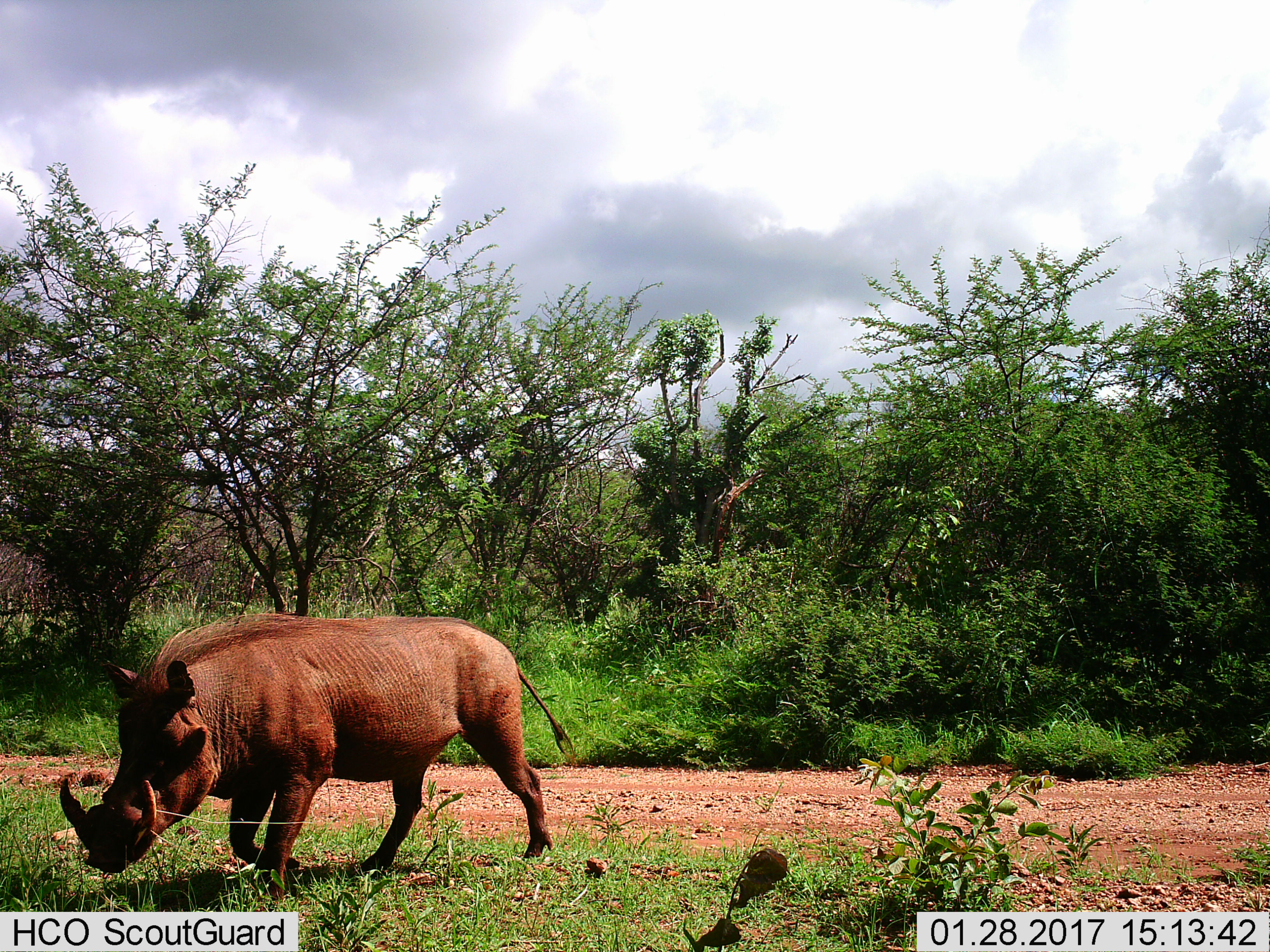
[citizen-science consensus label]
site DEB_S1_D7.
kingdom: Animalia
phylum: Chordata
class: Mammalia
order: Artiodactyla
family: Suidae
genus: Phacochoerus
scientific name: Phacochoerus africanus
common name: warthog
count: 1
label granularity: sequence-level